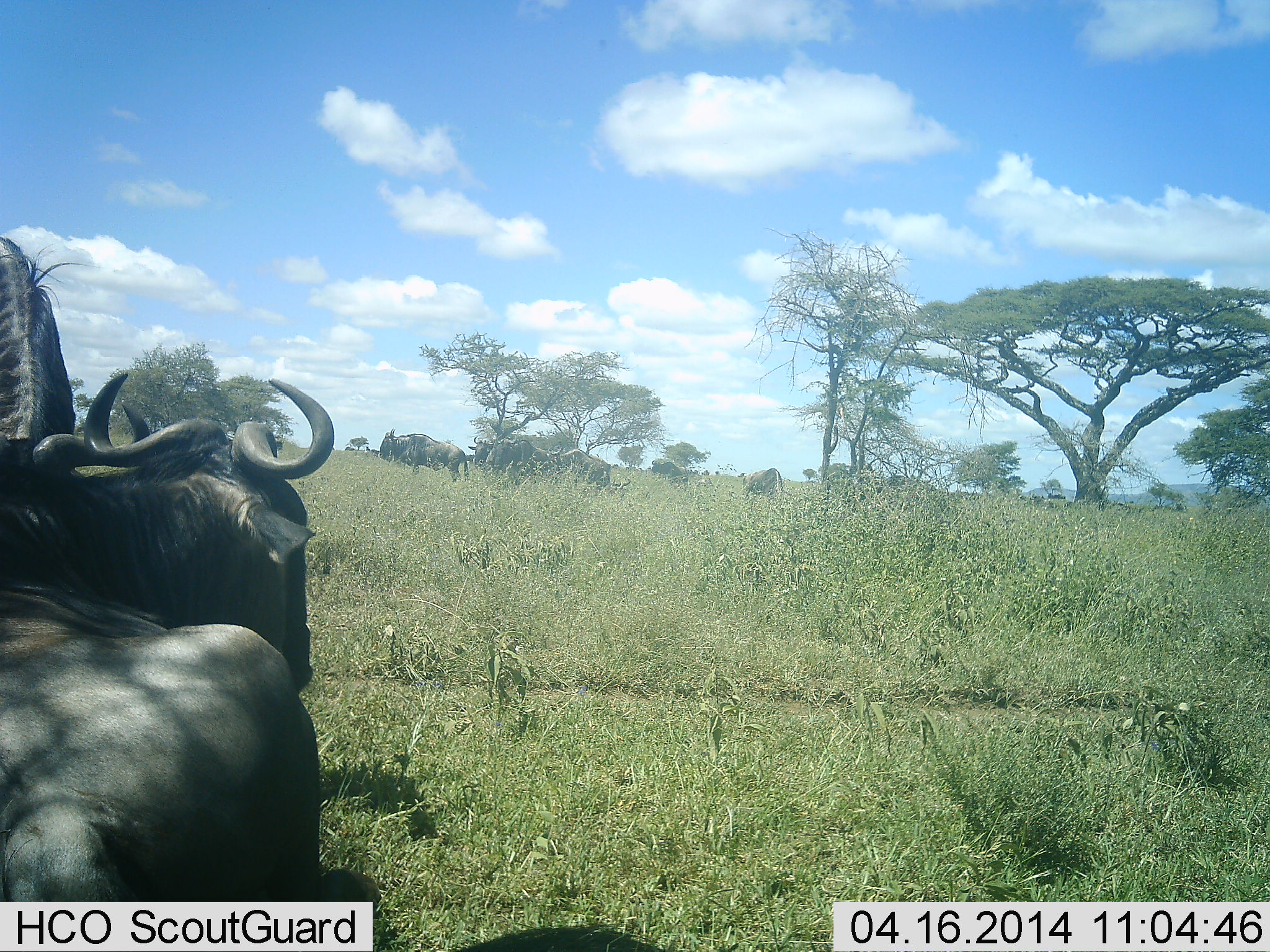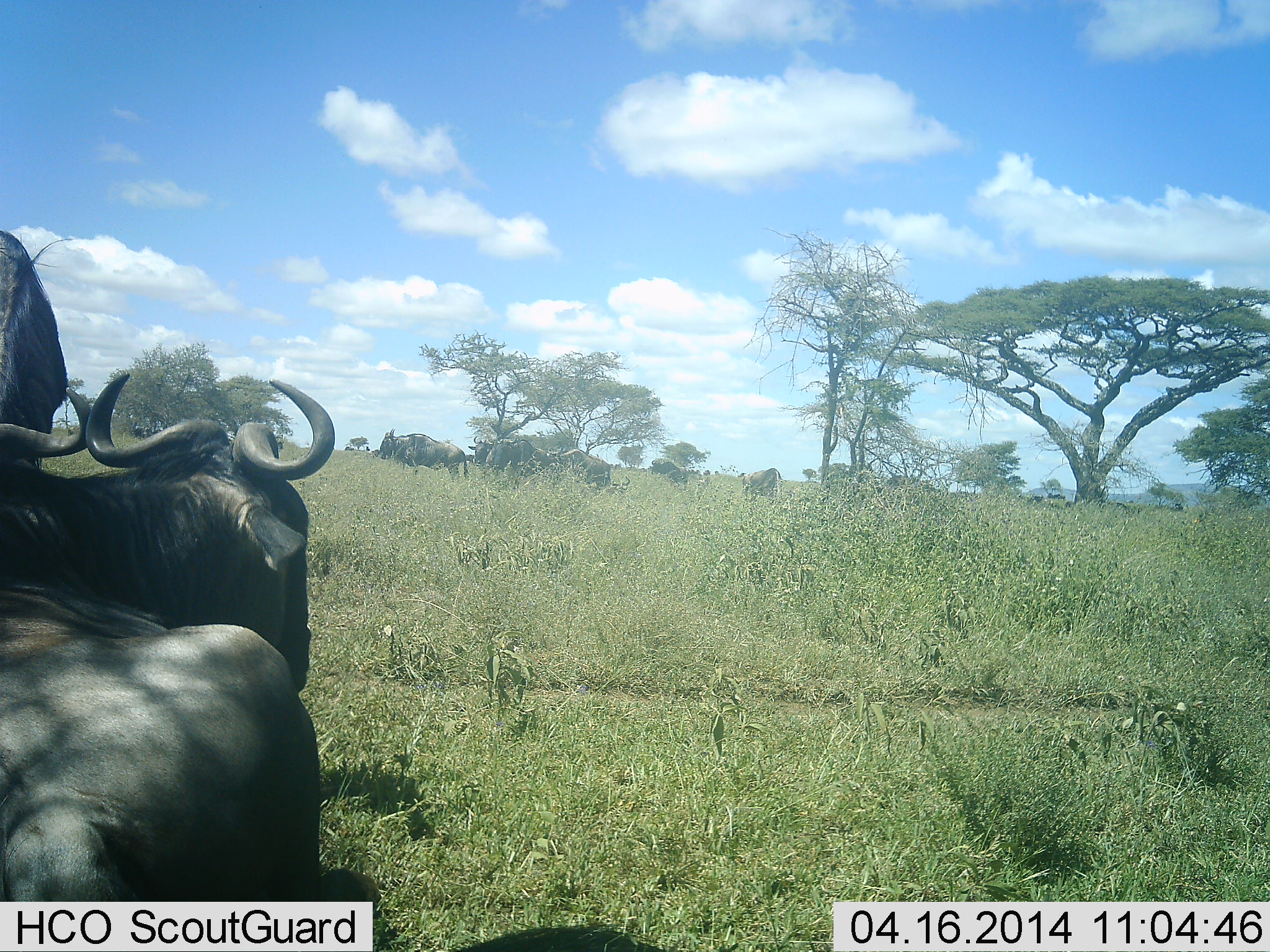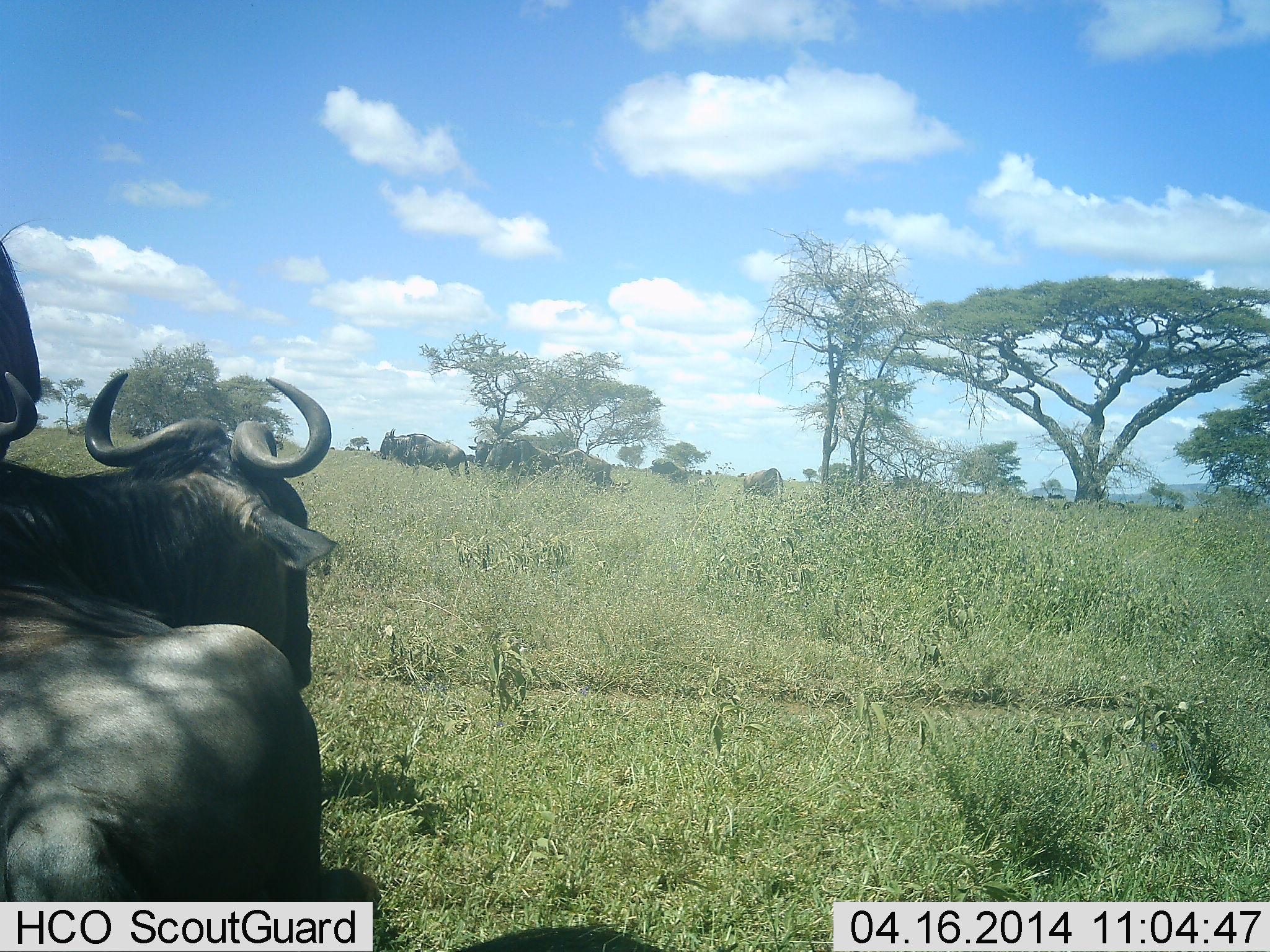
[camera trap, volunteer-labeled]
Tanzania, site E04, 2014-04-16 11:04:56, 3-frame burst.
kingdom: Animalia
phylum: Chordata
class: Mammalia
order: Artiodactyla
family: Bovidae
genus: Connochaetes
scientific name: Connochaetes taurinus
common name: blue wildebeest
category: wildebeest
Wildebeest (blue wildebeest) (Connochaetes taurinus), count 2. Behavior (volunteer vote fractions): standing 90%, resting 70%, moving 0%, interacting 0%. Young present (vote fraction): 0%. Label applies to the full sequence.